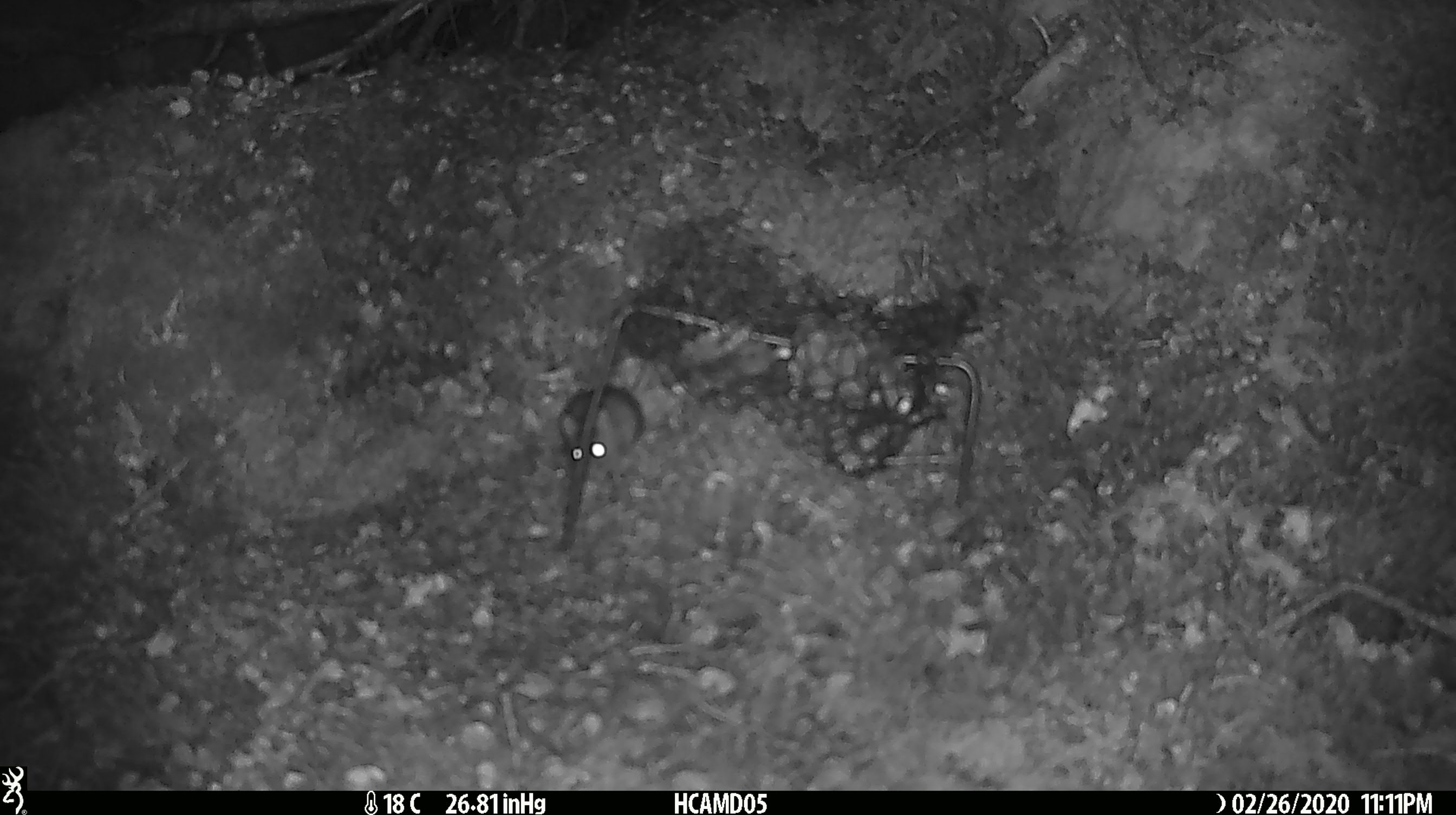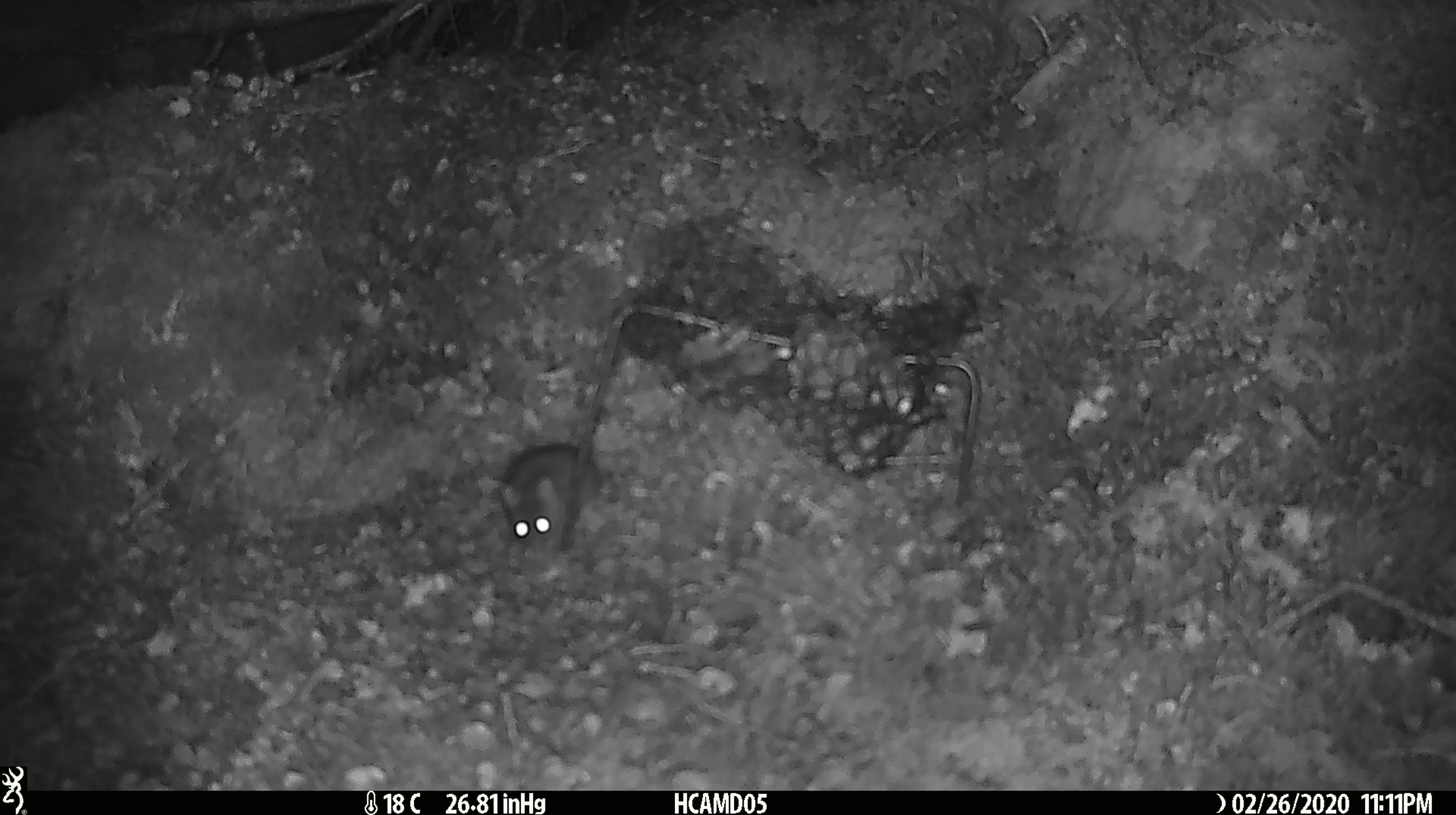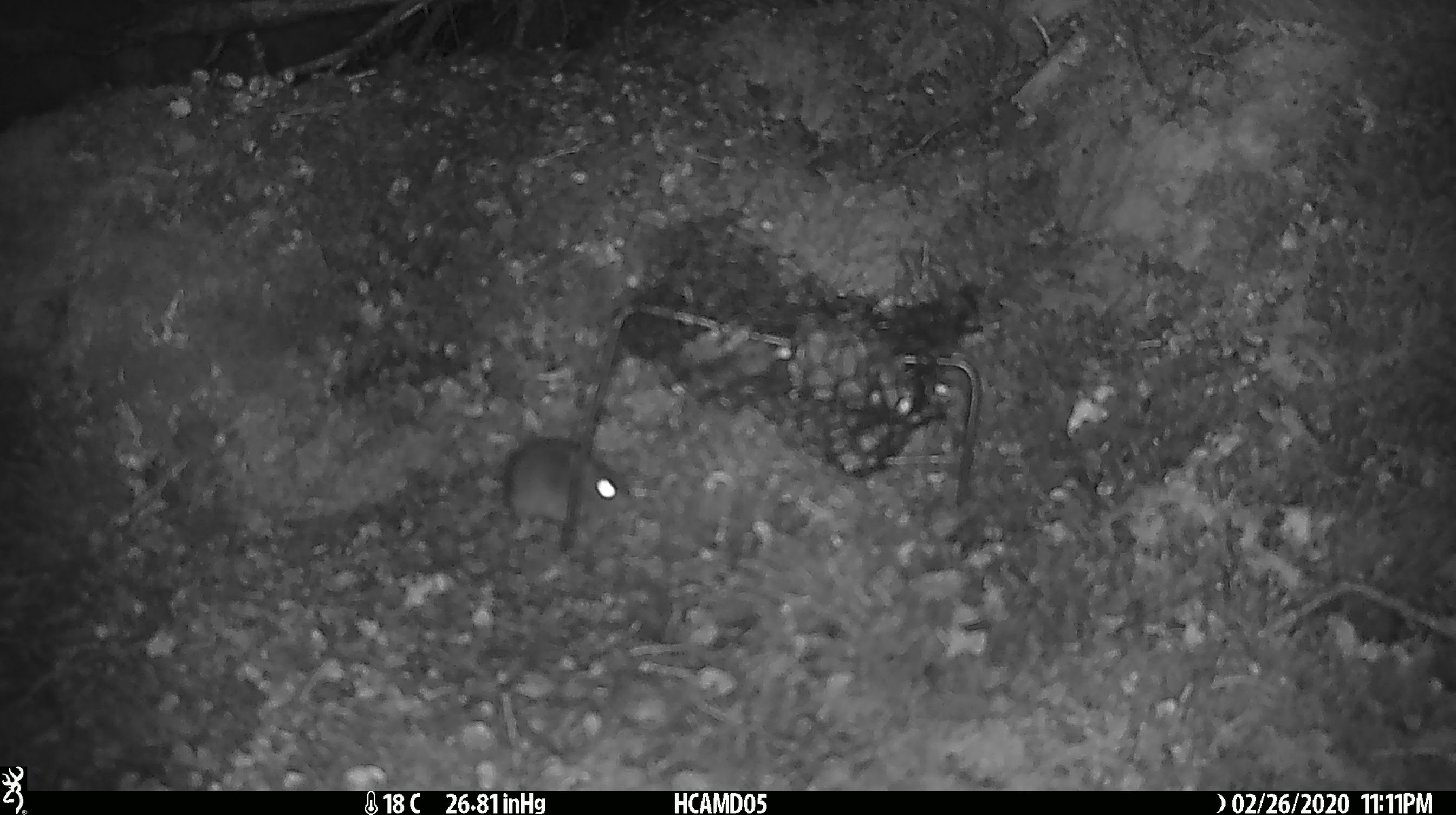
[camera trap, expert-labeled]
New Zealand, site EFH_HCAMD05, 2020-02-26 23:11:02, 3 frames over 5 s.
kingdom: Animalia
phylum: Chordata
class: Mammalia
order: Rodentia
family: Muridae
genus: Mus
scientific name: Mus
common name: mouse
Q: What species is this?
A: Mouse (Mus).